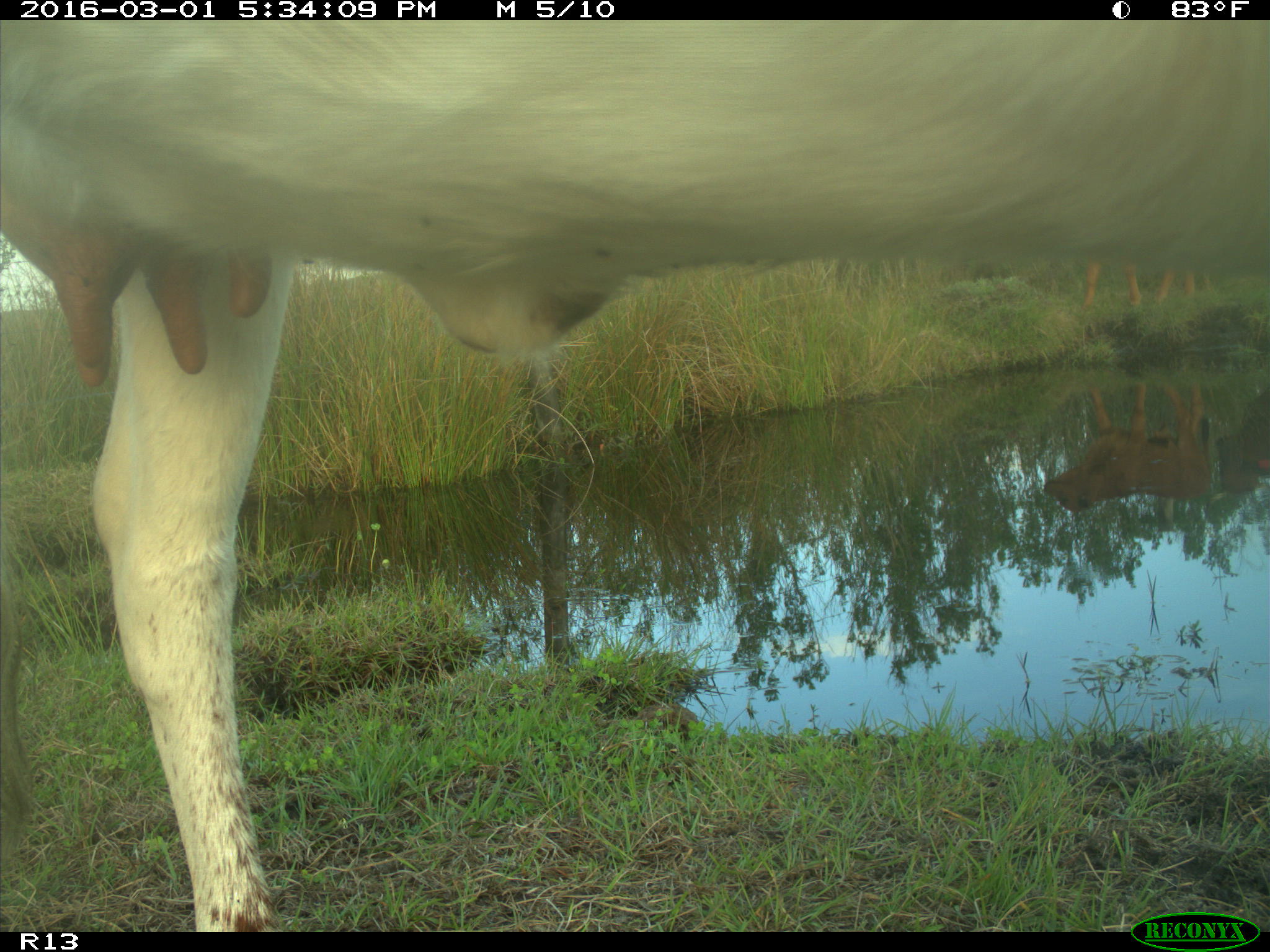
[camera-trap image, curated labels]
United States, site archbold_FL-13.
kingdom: Animalia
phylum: Chordata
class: Mammalia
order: Artiodactyla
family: Bovidae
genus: Bos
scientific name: Bos taurus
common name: domestic cow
Bos taurus (domestic cow).